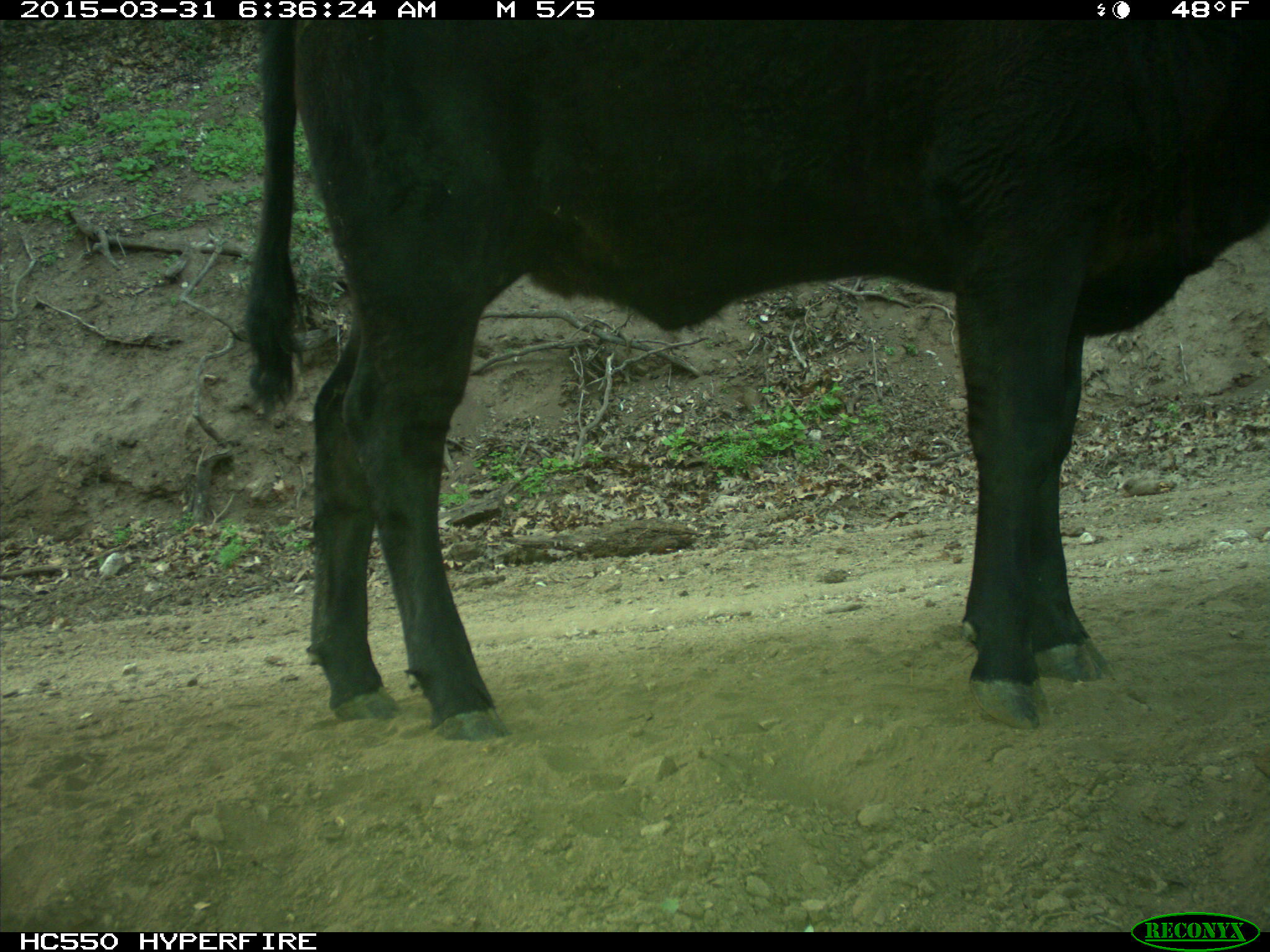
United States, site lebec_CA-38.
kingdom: Animalia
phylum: Chordata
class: Mammalia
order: Artiodactyla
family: Bovidae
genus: Bos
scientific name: Bos taurus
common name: domestic cow